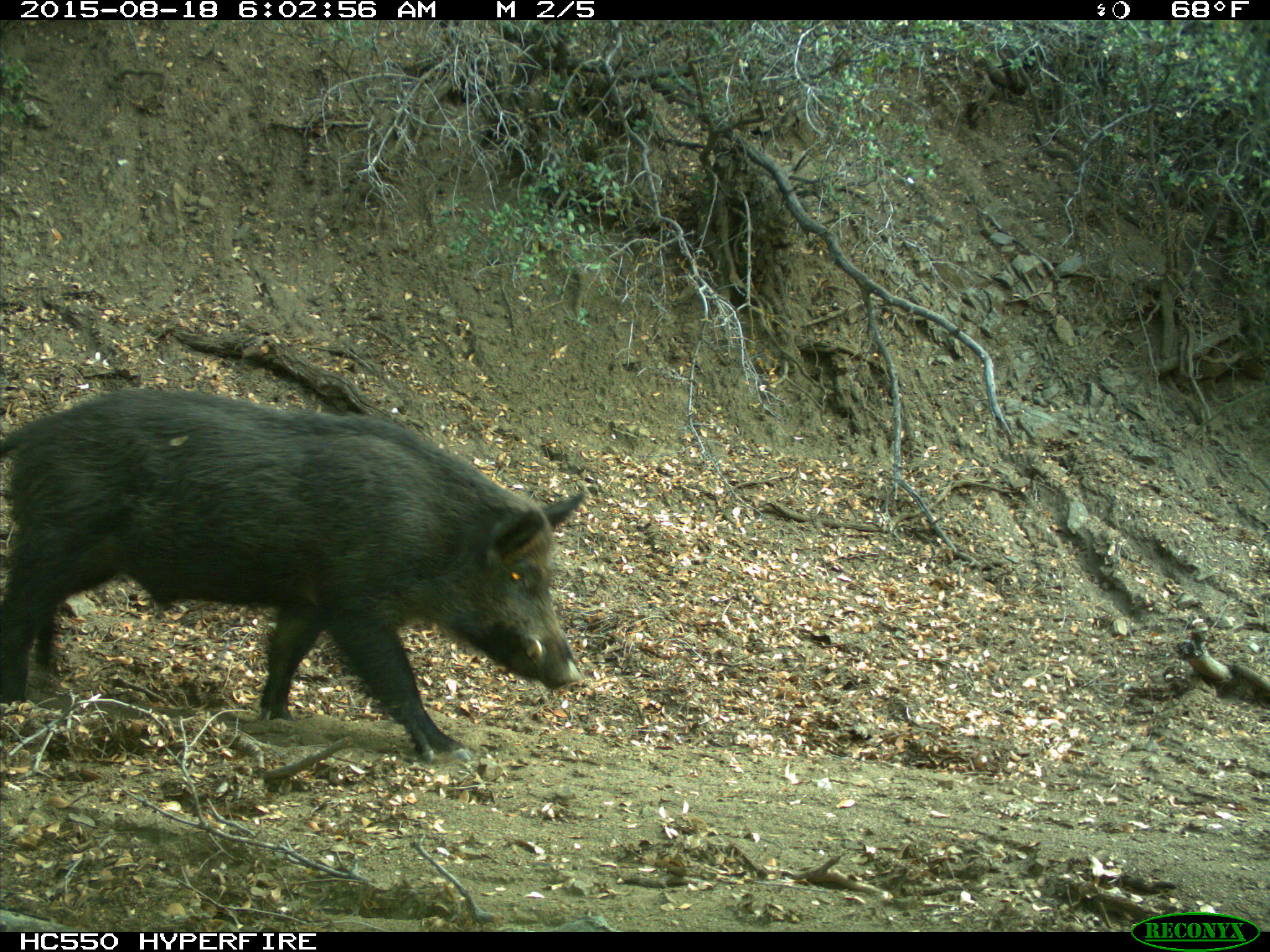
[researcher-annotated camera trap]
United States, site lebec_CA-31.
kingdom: Animalia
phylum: Chordata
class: Mammalia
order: Artiodactyla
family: Suidae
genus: Sus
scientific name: Sus scrofa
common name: wild boar